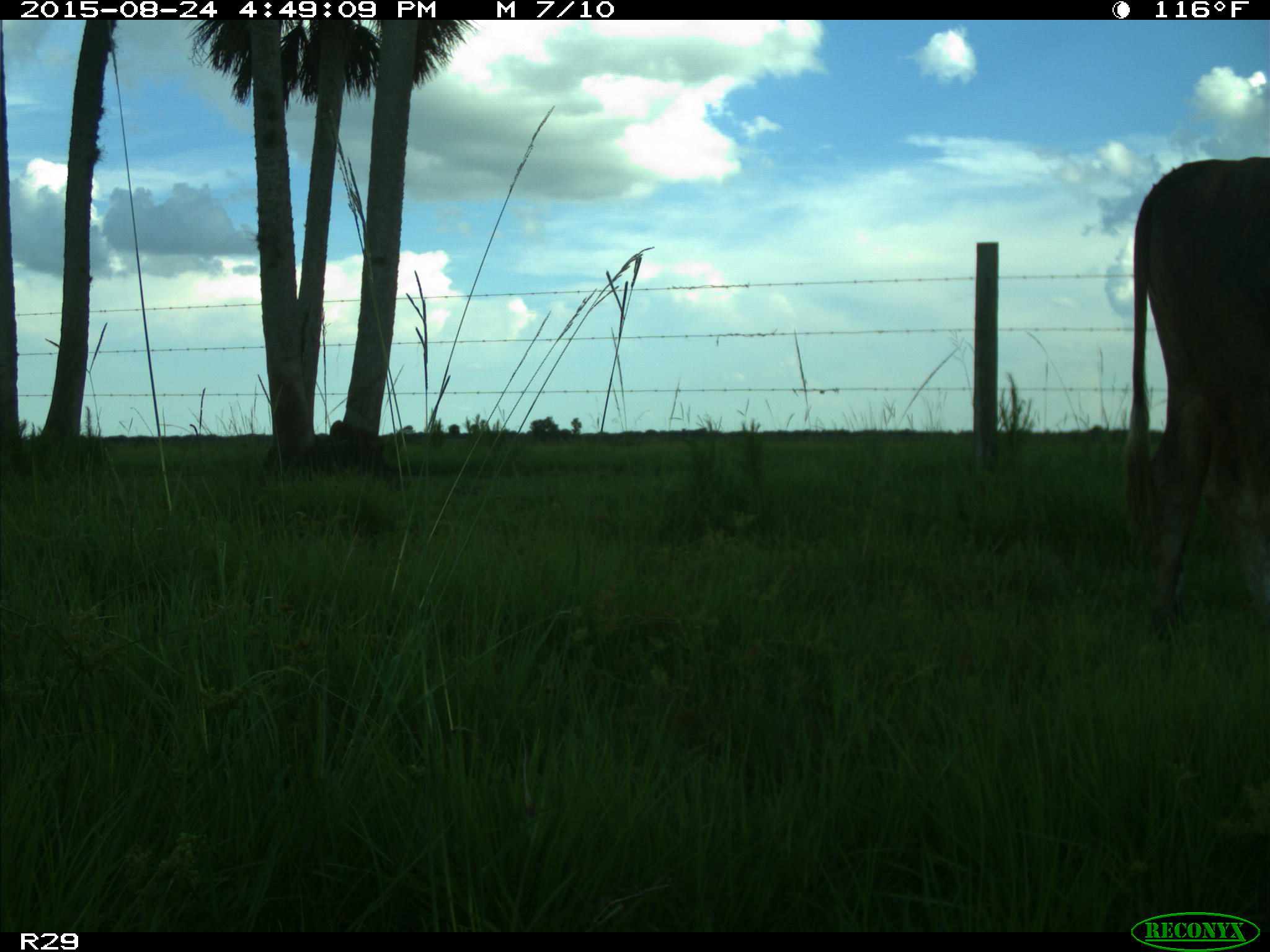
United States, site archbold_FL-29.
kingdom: Animalia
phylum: Chordata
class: Mammalia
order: Artiodactyla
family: Bovidae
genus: Bos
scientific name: Bos taurus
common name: domestic cow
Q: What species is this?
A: Bos taurus (domestic cow).